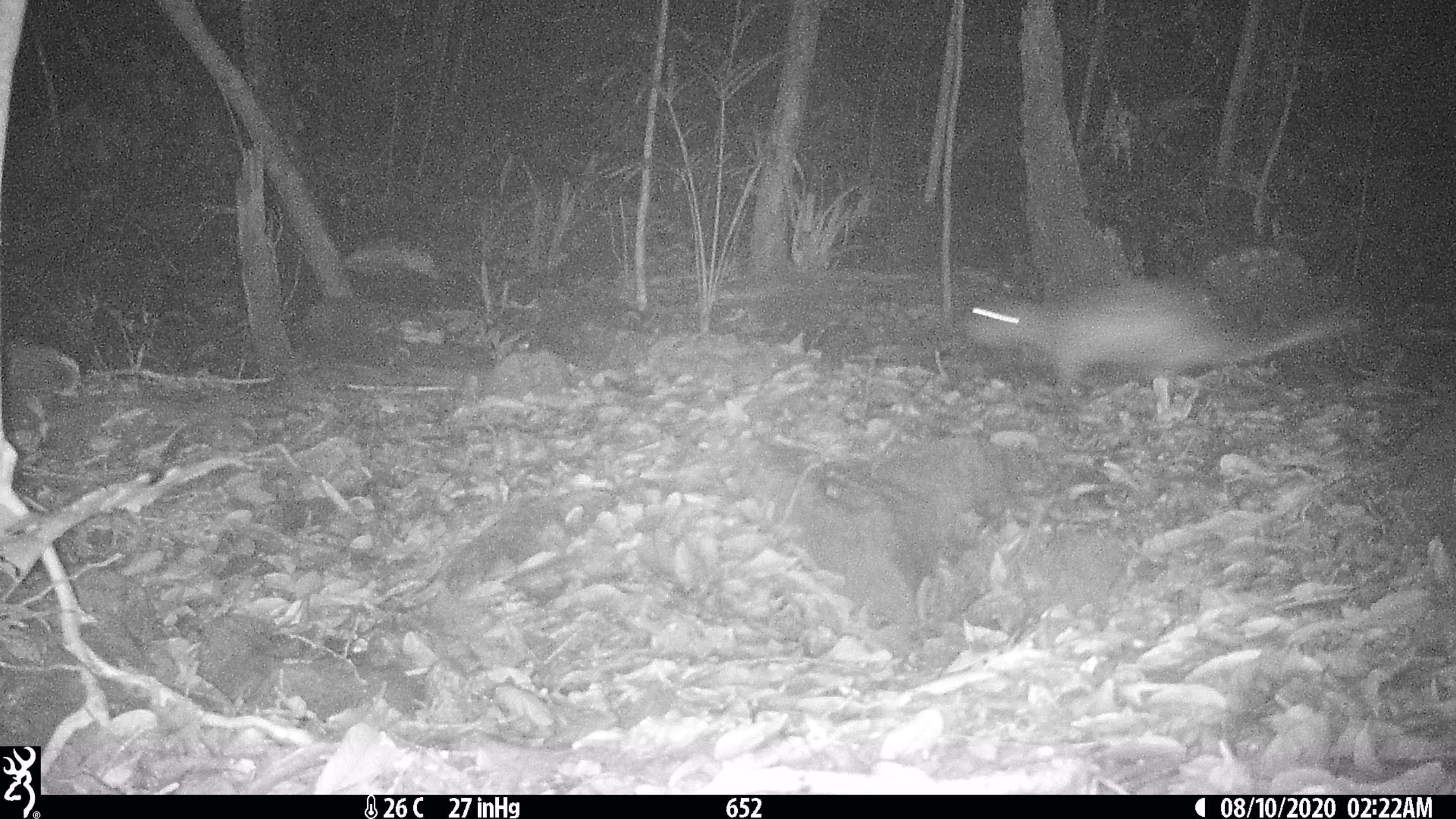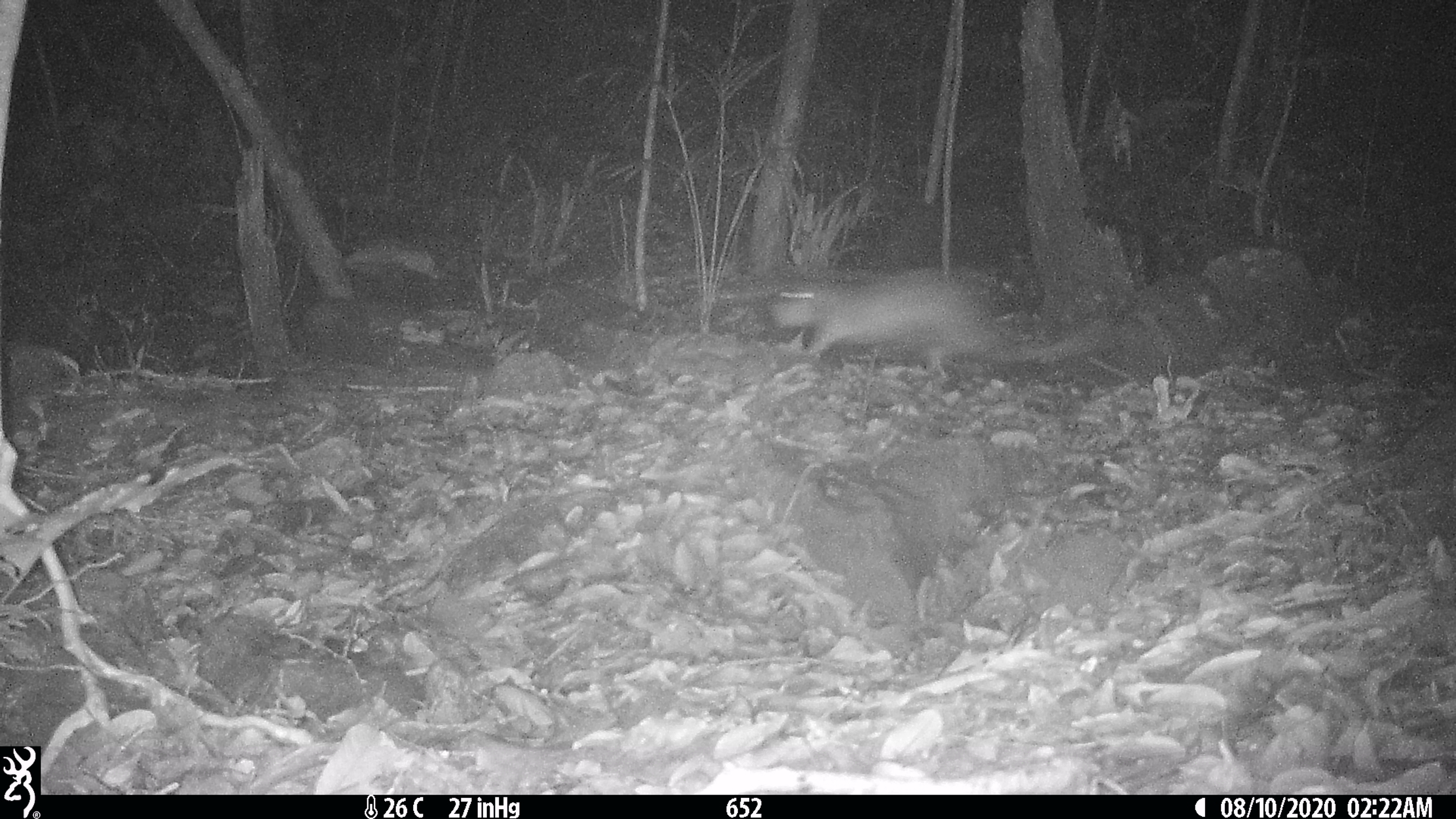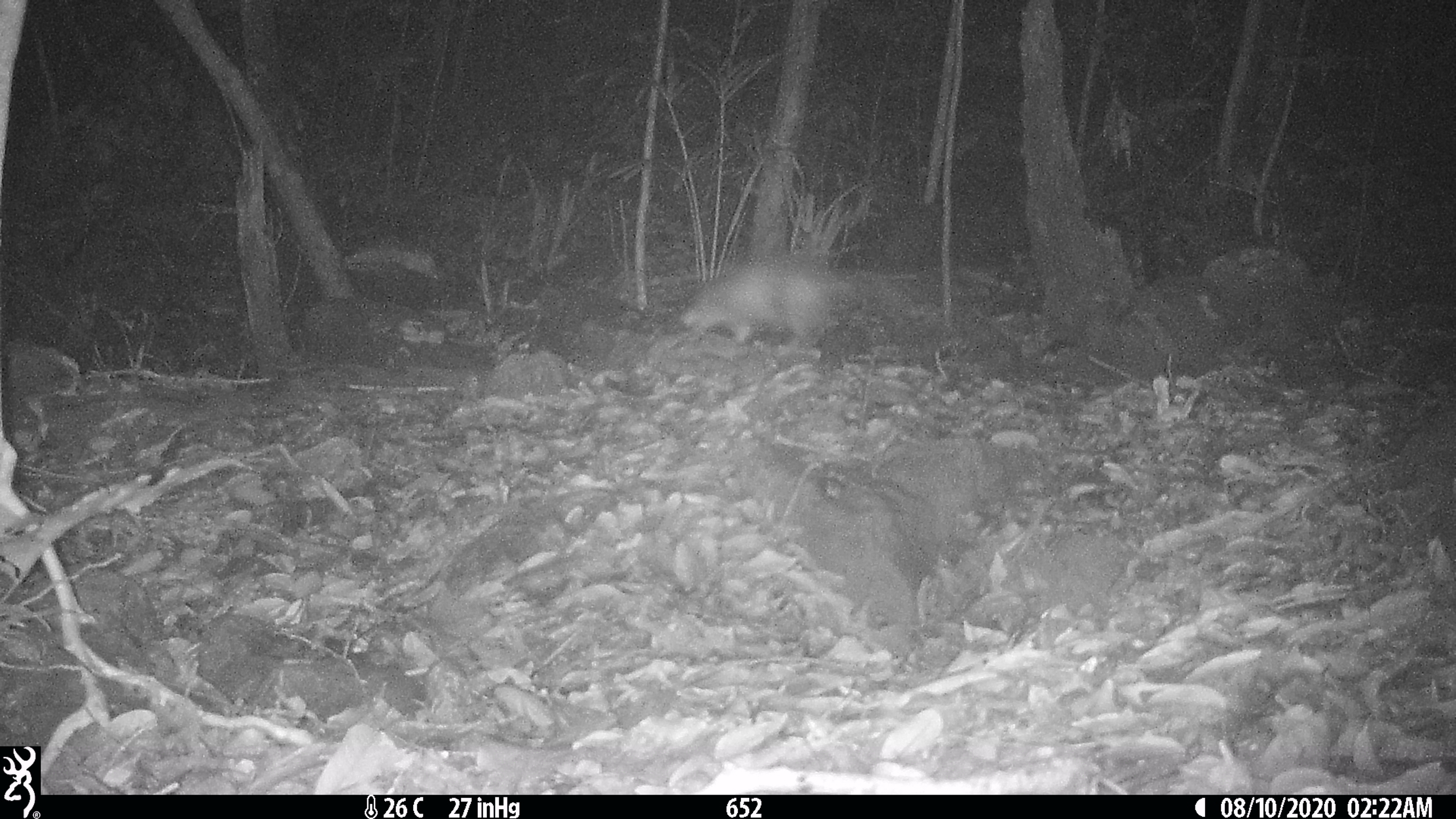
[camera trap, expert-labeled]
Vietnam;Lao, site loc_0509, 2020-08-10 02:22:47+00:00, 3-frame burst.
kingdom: Animalia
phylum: Chordata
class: Mammalia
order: Rodentia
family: Hystricidae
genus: Atherurus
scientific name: Atherurus macrourus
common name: asiatic brush-tailed porcupine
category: asiatic brush tailed porcupine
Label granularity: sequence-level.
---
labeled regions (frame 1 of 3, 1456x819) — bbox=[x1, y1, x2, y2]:
asiatic brush tailed porcupine: bbox=[959, 272, 1353, 399]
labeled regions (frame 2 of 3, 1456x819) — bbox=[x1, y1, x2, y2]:
asiatic brush tailed porcupine: bbox=[769, 263, 1106, 378]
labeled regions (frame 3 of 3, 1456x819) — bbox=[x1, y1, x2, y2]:
asiatic brush tailed porcupine: bbox=[678, 255, 916, 346]